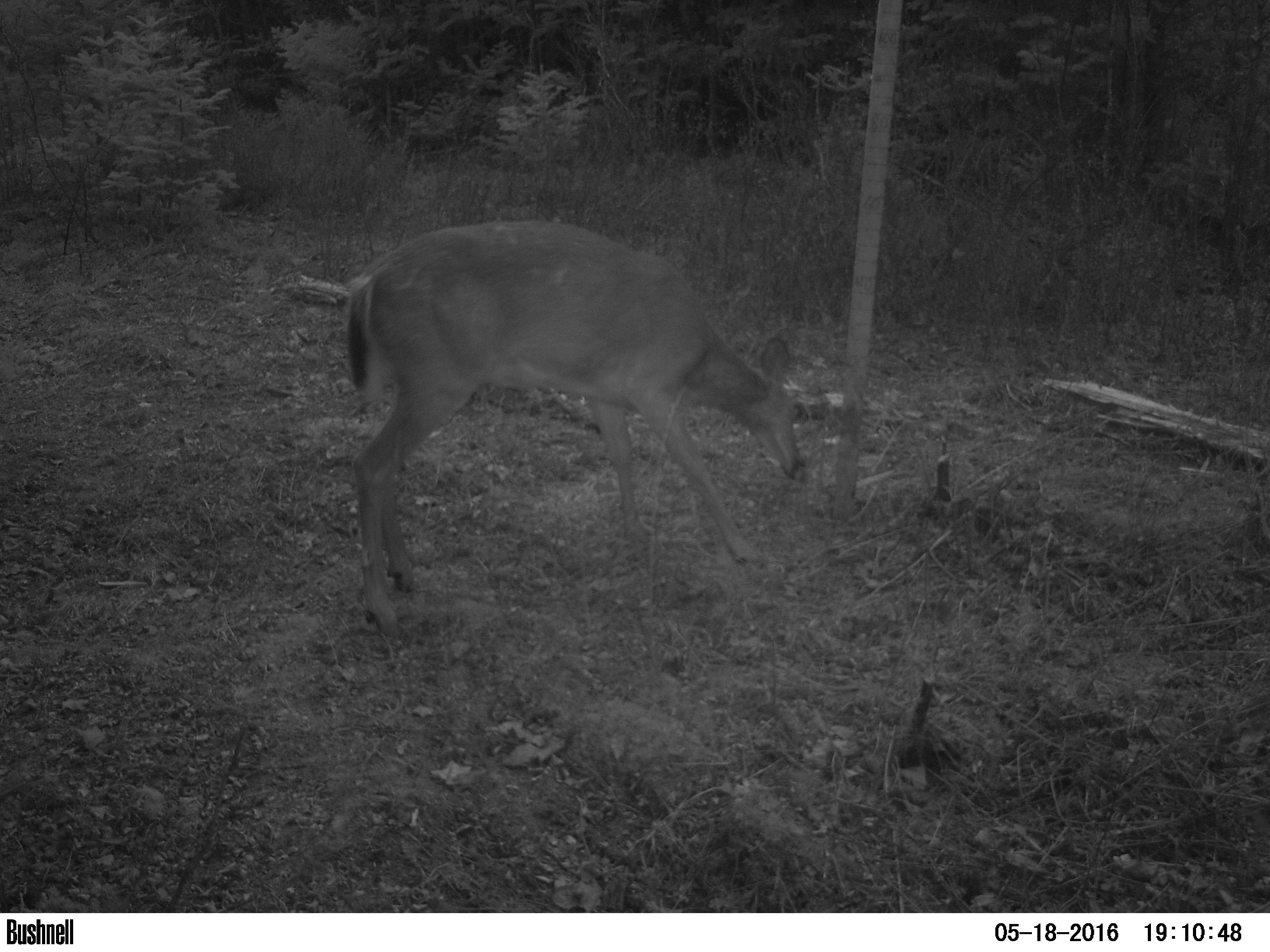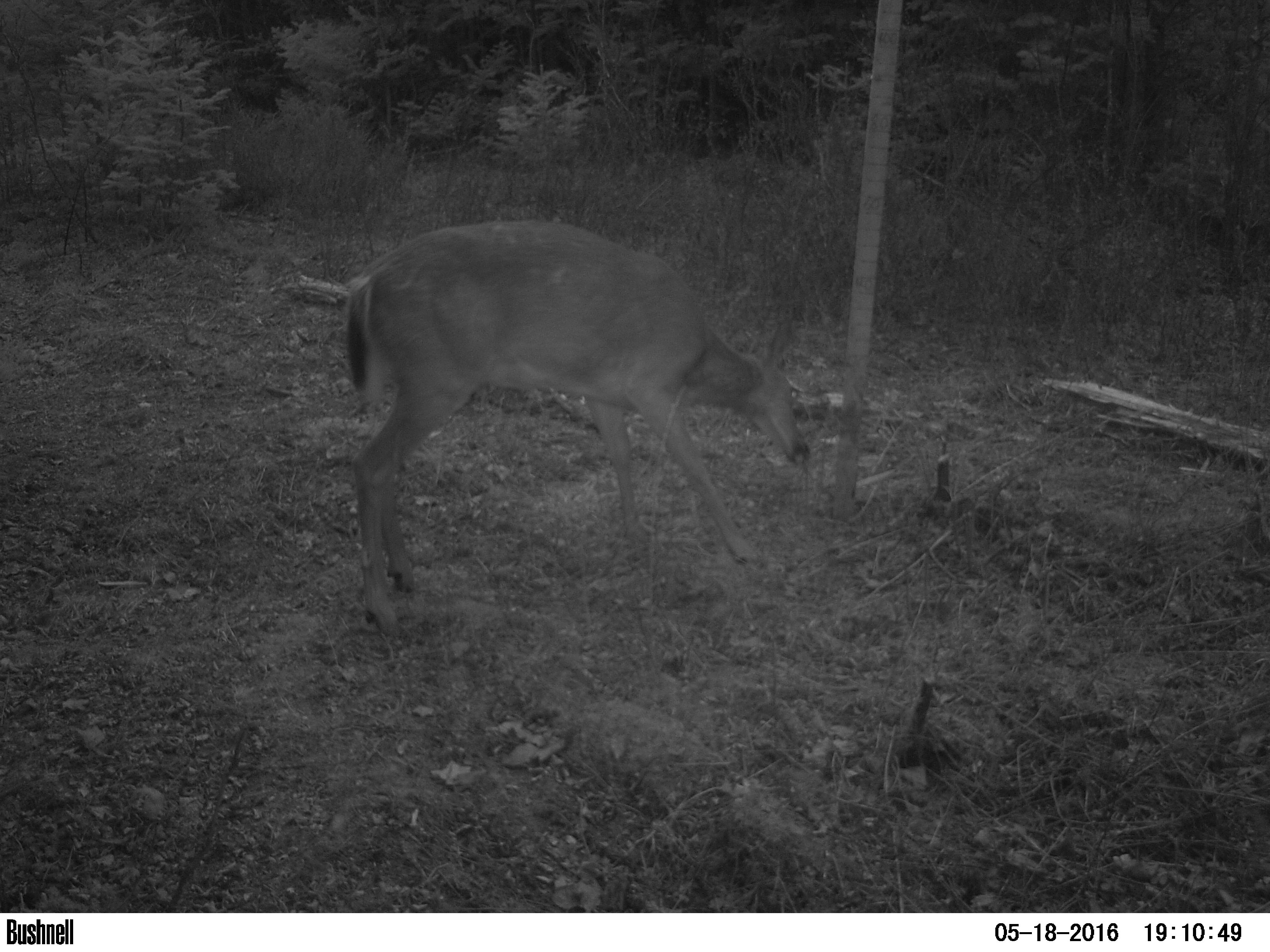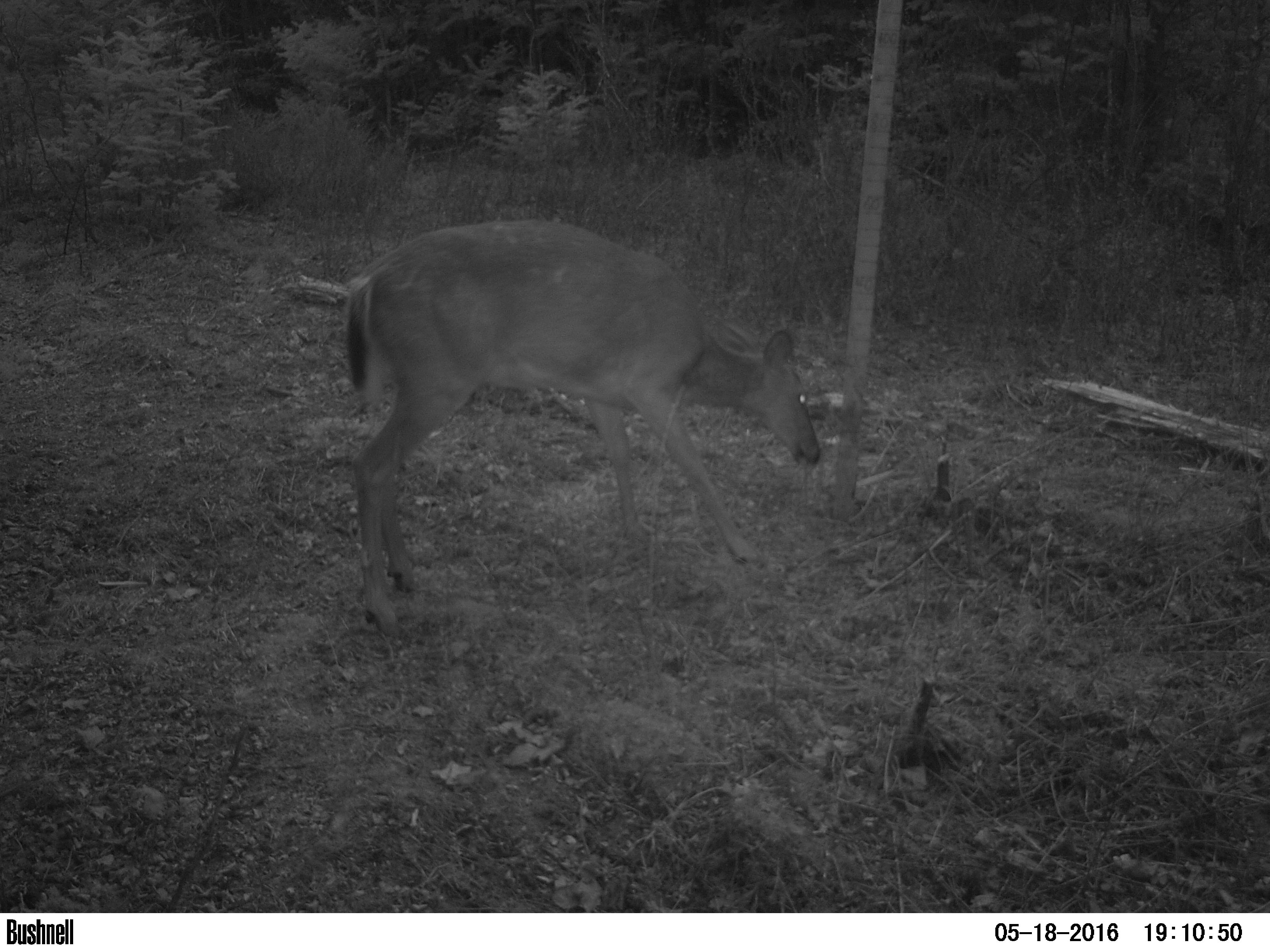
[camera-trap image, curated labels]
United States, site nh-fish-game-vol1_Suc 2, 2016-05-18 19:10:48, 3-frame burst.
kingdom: Animalia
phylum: Chordata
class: Mammalia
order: Artiodactyla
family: Cervidae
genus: Odocoileus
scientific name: Odocoileus virginianus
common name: white-tailed deer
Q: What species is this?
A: White-tailed deer (Odocoileus virginianus).